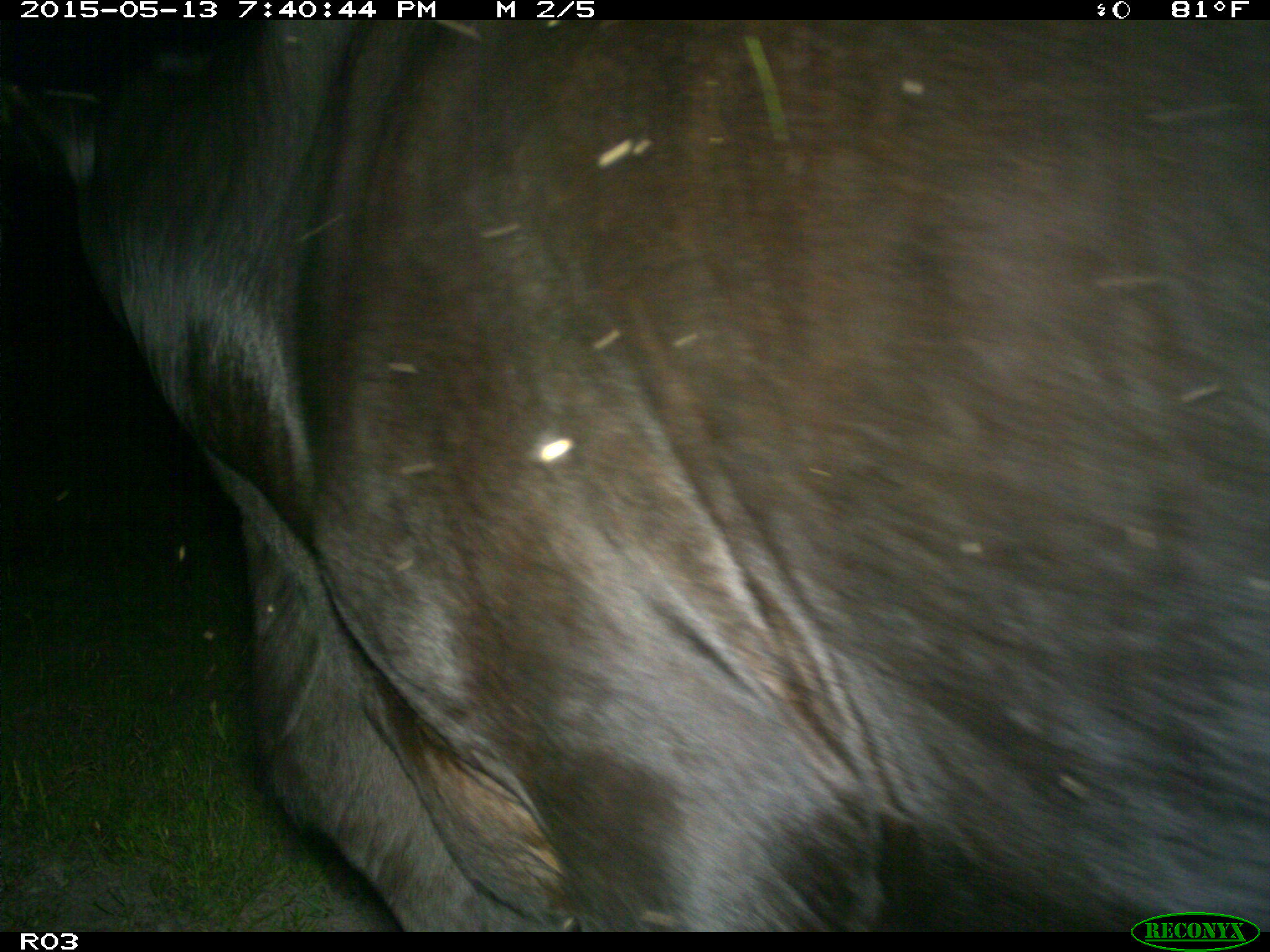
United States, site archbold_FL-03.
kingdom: Animalia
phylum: Chordata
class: Mammalia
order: Artiodactyla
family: Bovidae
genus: Bos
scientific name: Bos taurus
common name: domestic cow